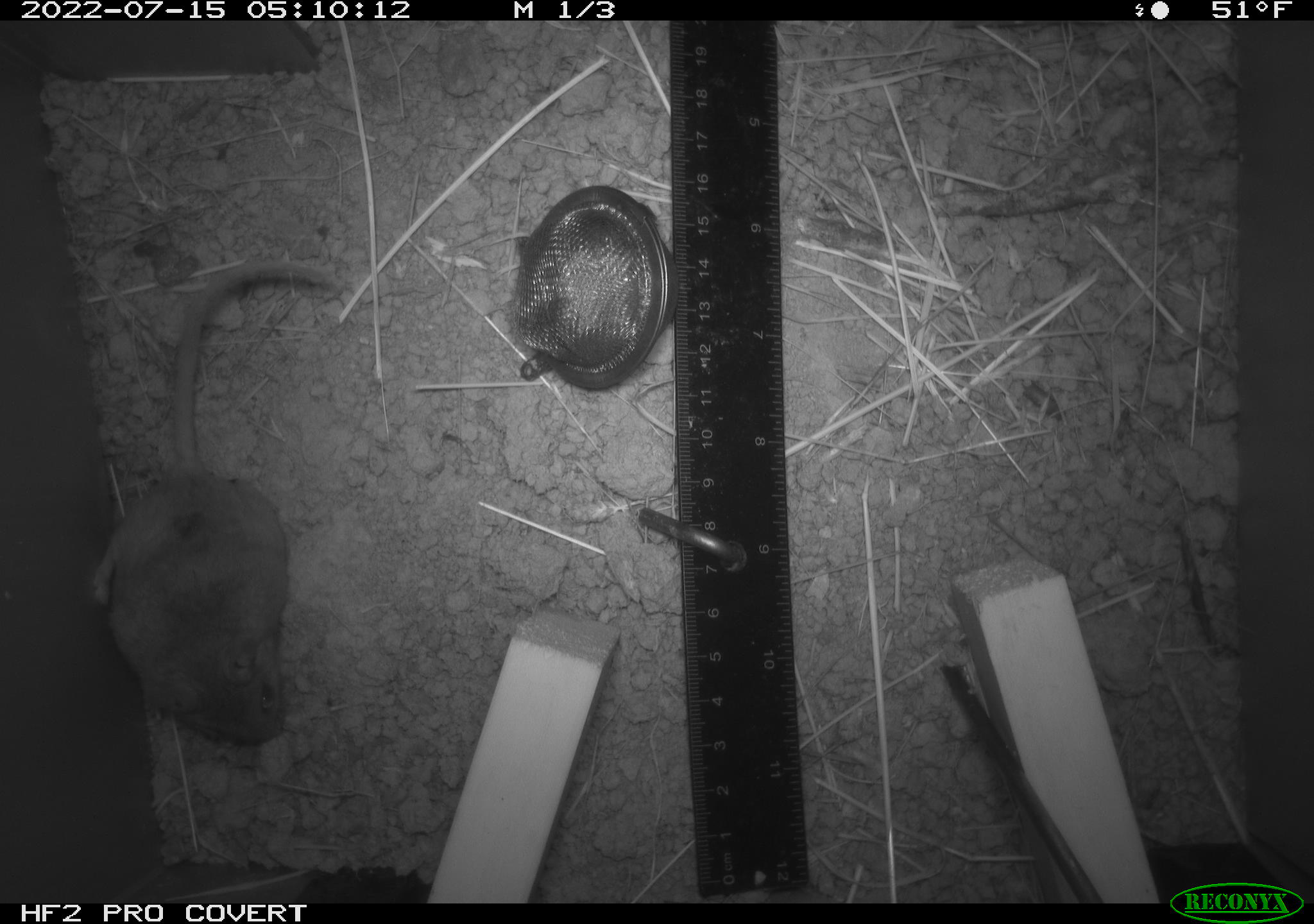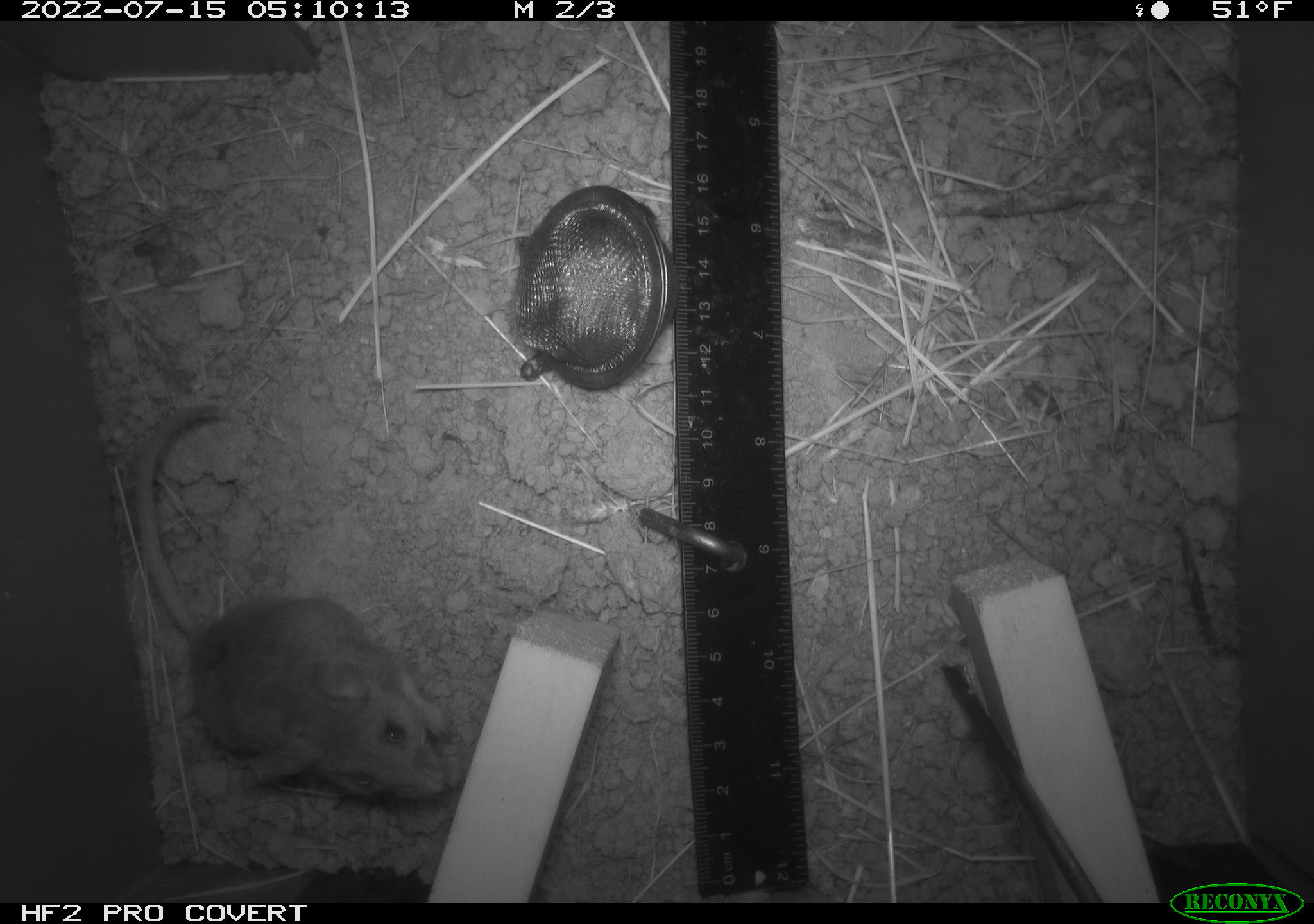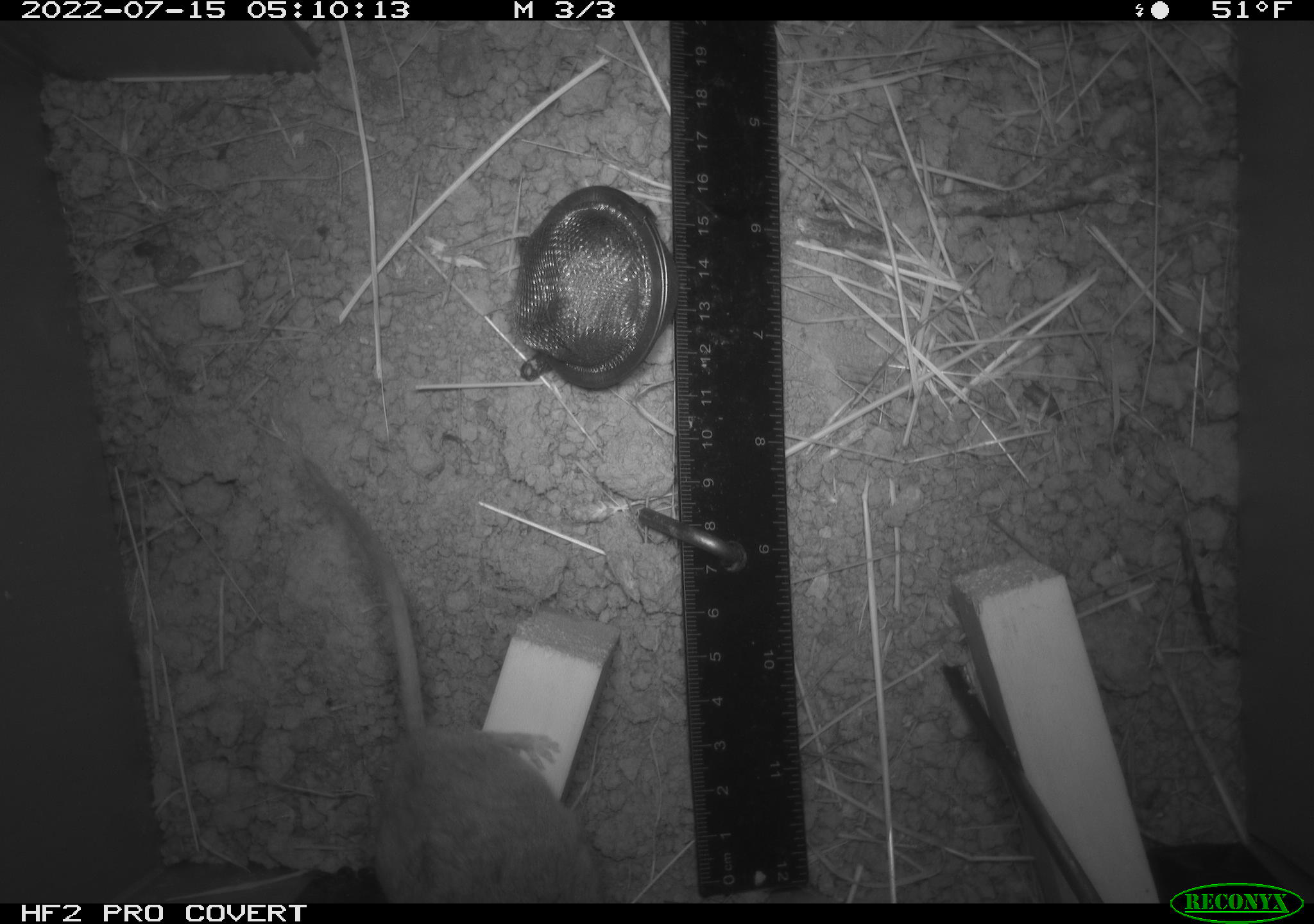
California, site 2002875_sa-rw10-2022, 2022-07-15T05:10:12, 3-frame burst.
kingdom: Animalia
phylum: Chordata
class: Mammalia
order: Rodentia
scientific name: Rodentia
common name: mouse species